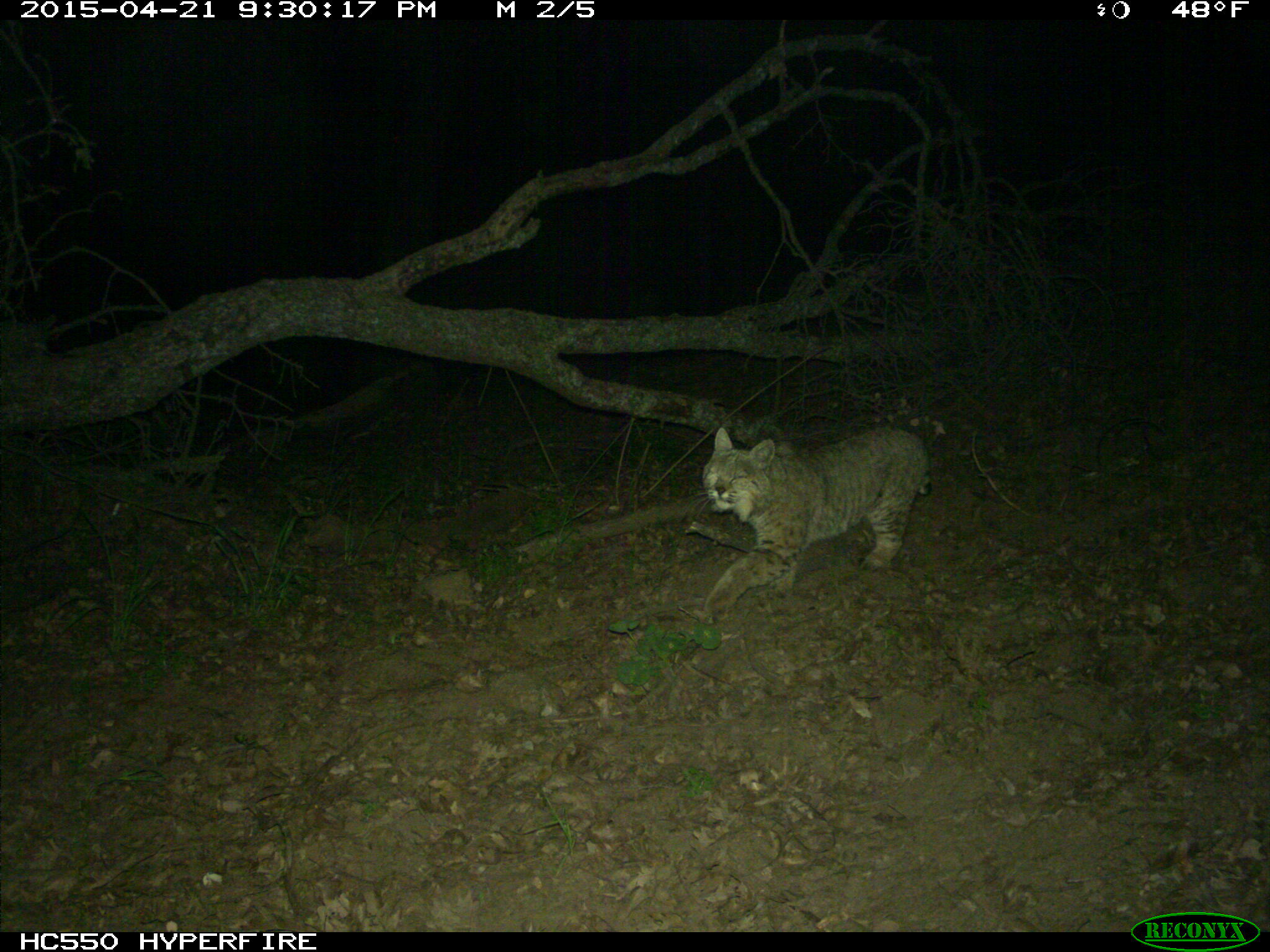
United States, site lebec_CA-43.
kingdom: Animalia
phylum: Chordata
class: Mammalia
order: Carnivora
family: Felidae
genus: Lynx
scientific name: Lynx rufus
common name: bobcat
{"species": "Lynx rufus (bobcat)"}